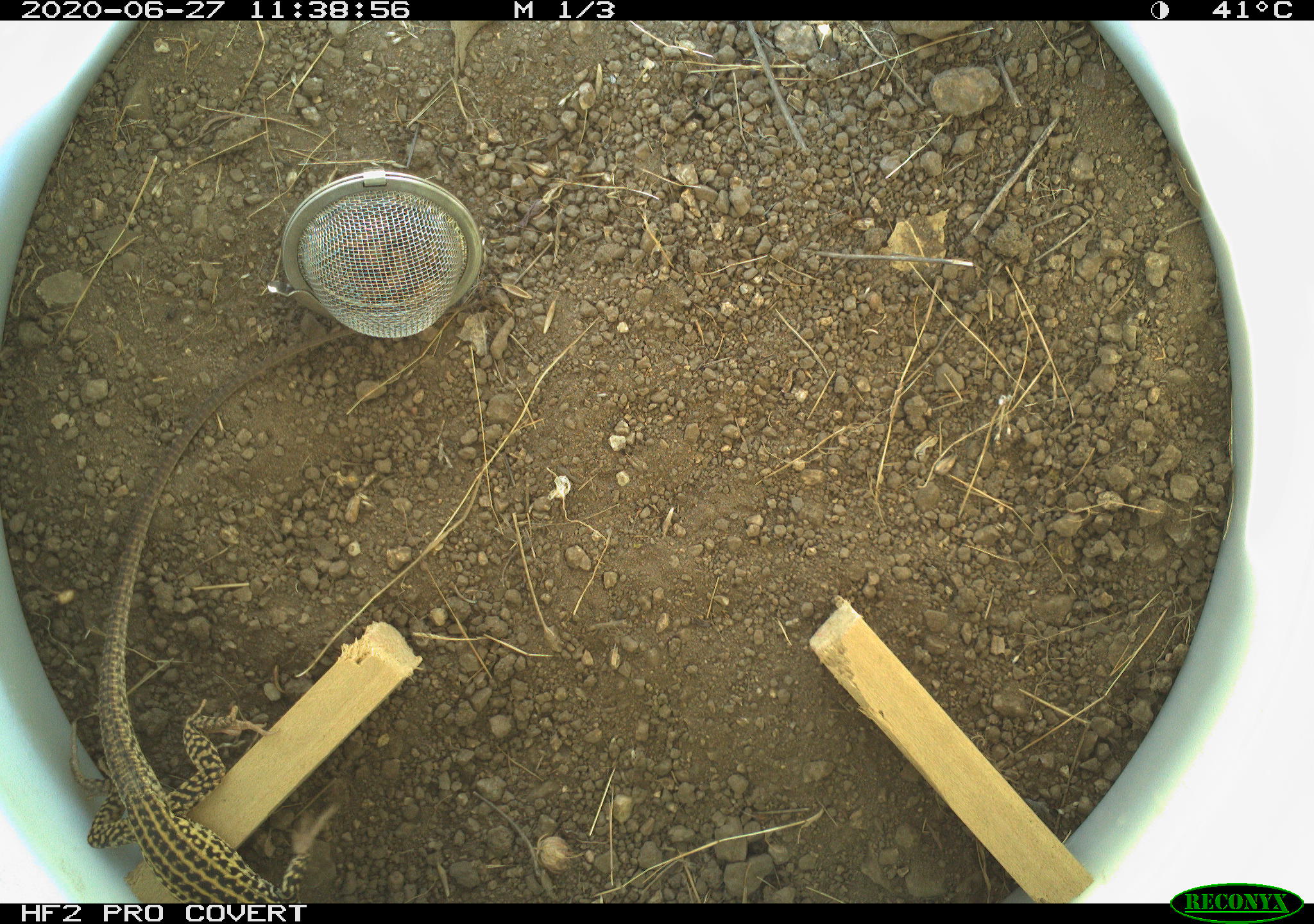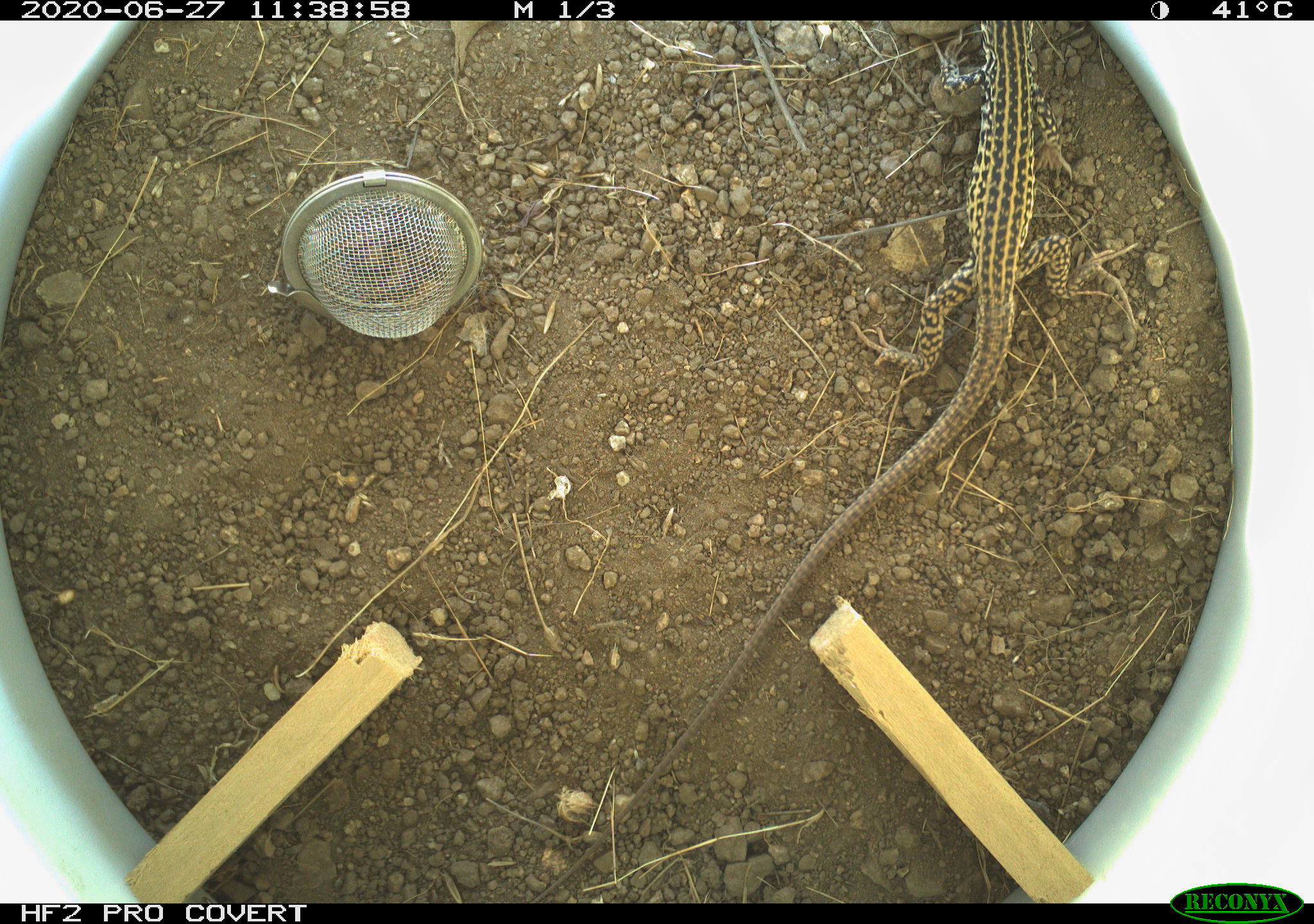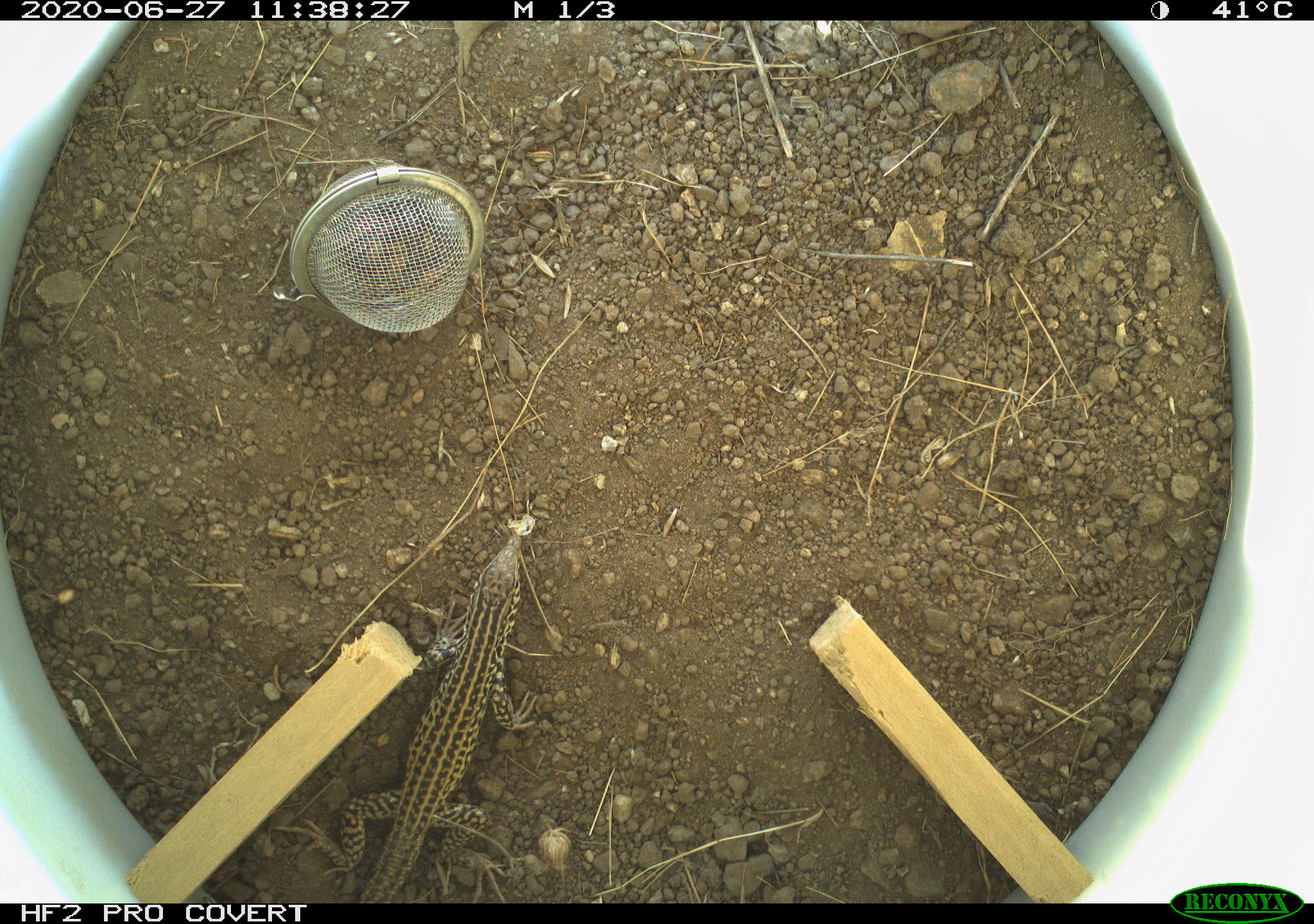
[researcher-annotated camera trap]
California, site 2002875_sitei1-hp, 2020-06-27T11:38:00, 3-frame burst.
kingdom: Animalia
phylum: Chordata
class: Reptilia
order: Squamata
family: Teiidae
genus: Aspidoscelis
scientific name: Aspidoscelis tigris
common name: western whiptail